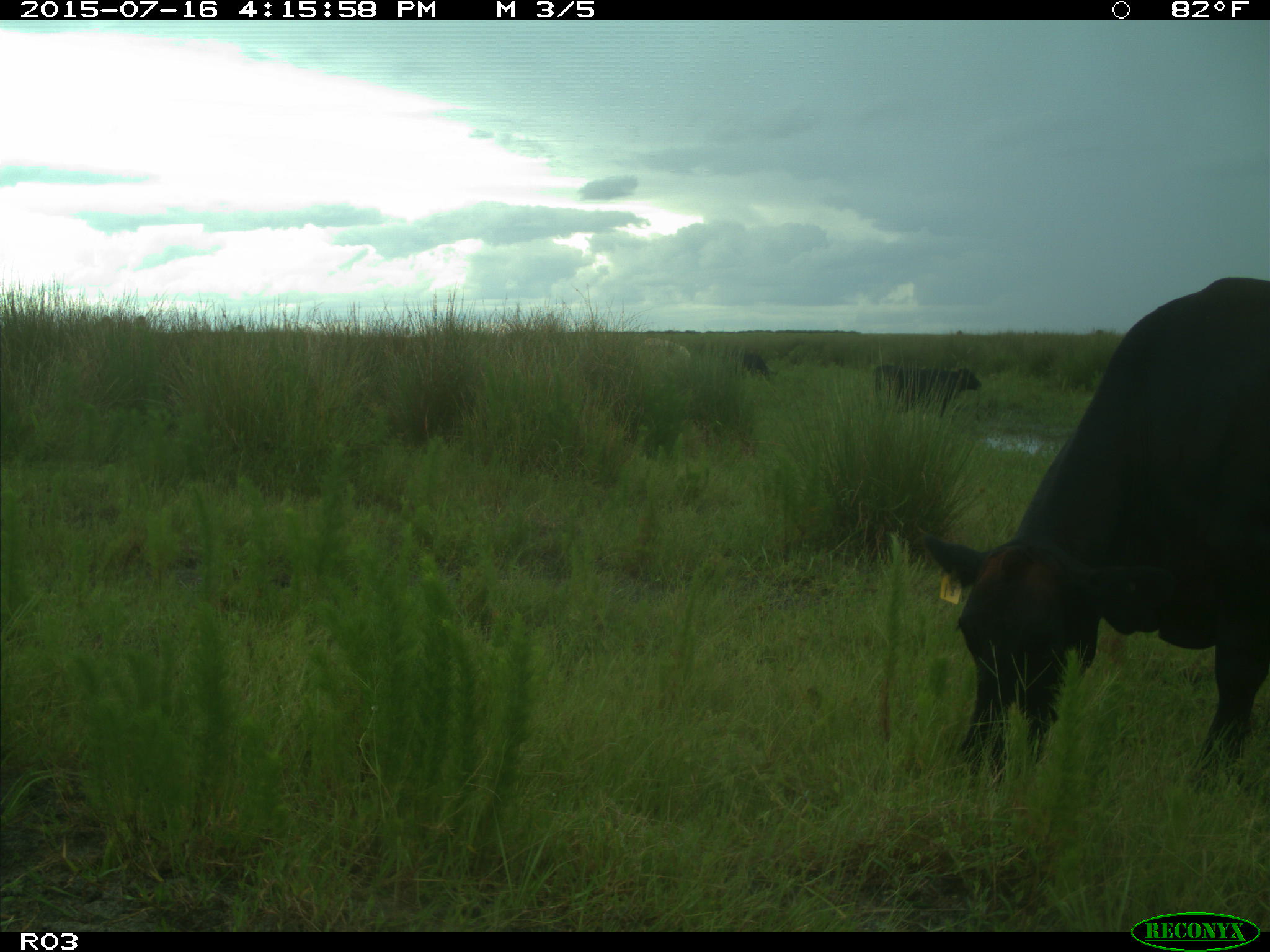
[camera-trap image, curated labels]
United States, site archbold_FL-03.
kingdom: Animalia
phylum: Chordata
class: Mammalia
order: Artiodactyla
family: Bovidae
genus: Bos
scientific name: Bos taurus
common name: domestic cow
Bos taurus (domestic cow).